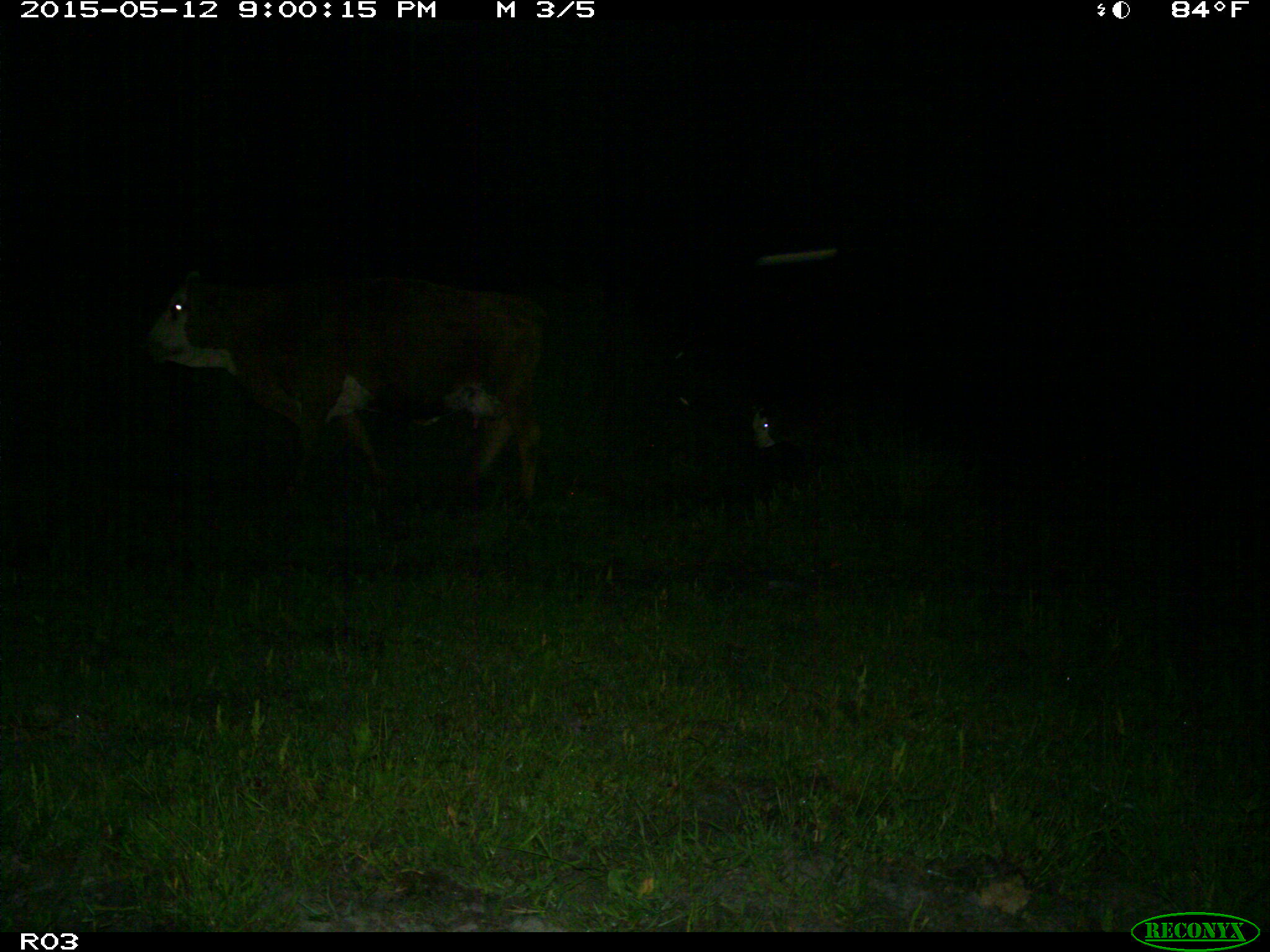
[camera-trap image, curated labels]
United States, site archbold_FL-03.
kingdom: Animalia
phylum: Chordata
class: Mammalia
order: Artiodactyla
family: Bovidae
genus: Bos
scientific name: Bos taurus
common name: domestic cow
Bos taurus (domestic cow).